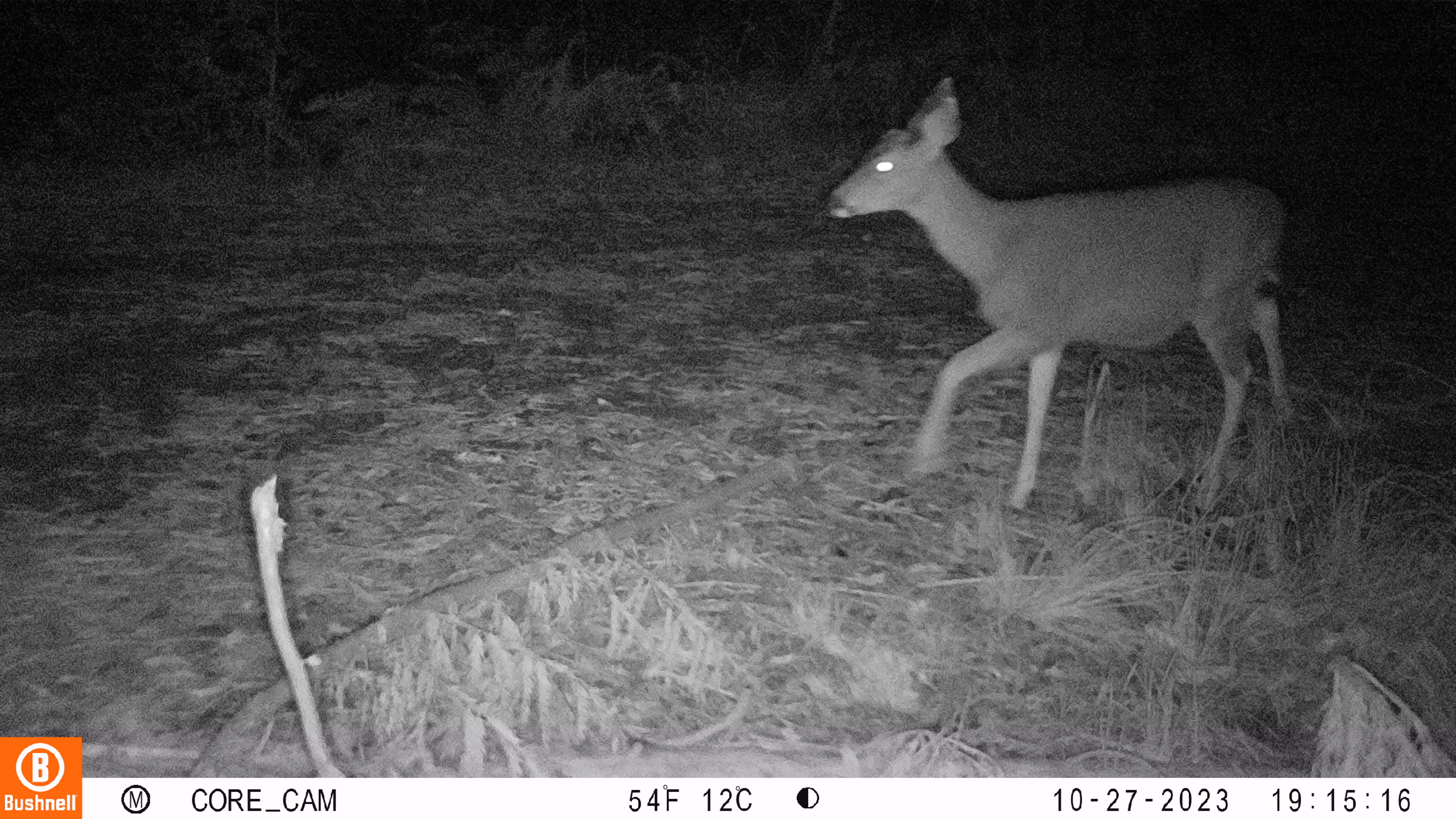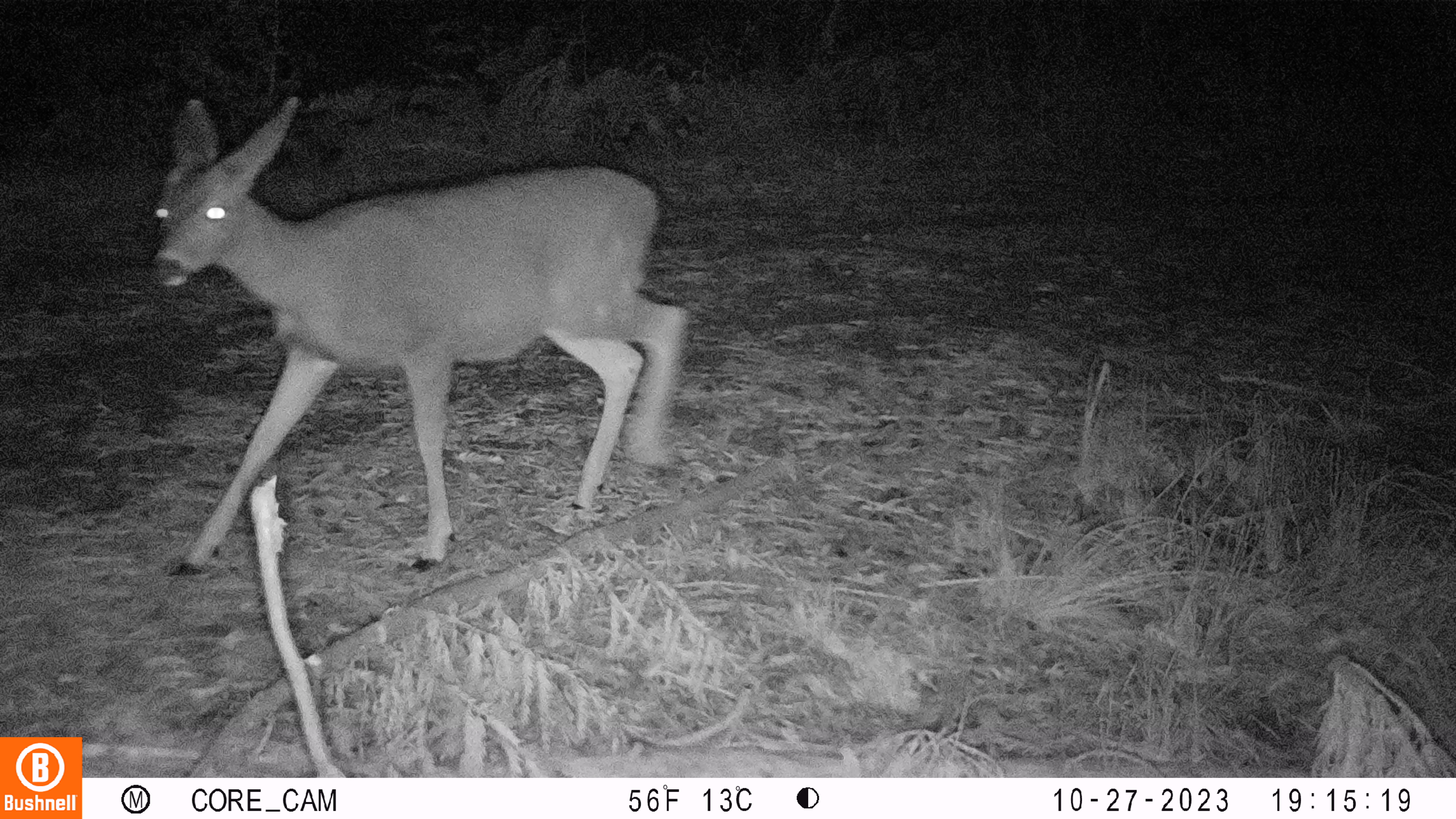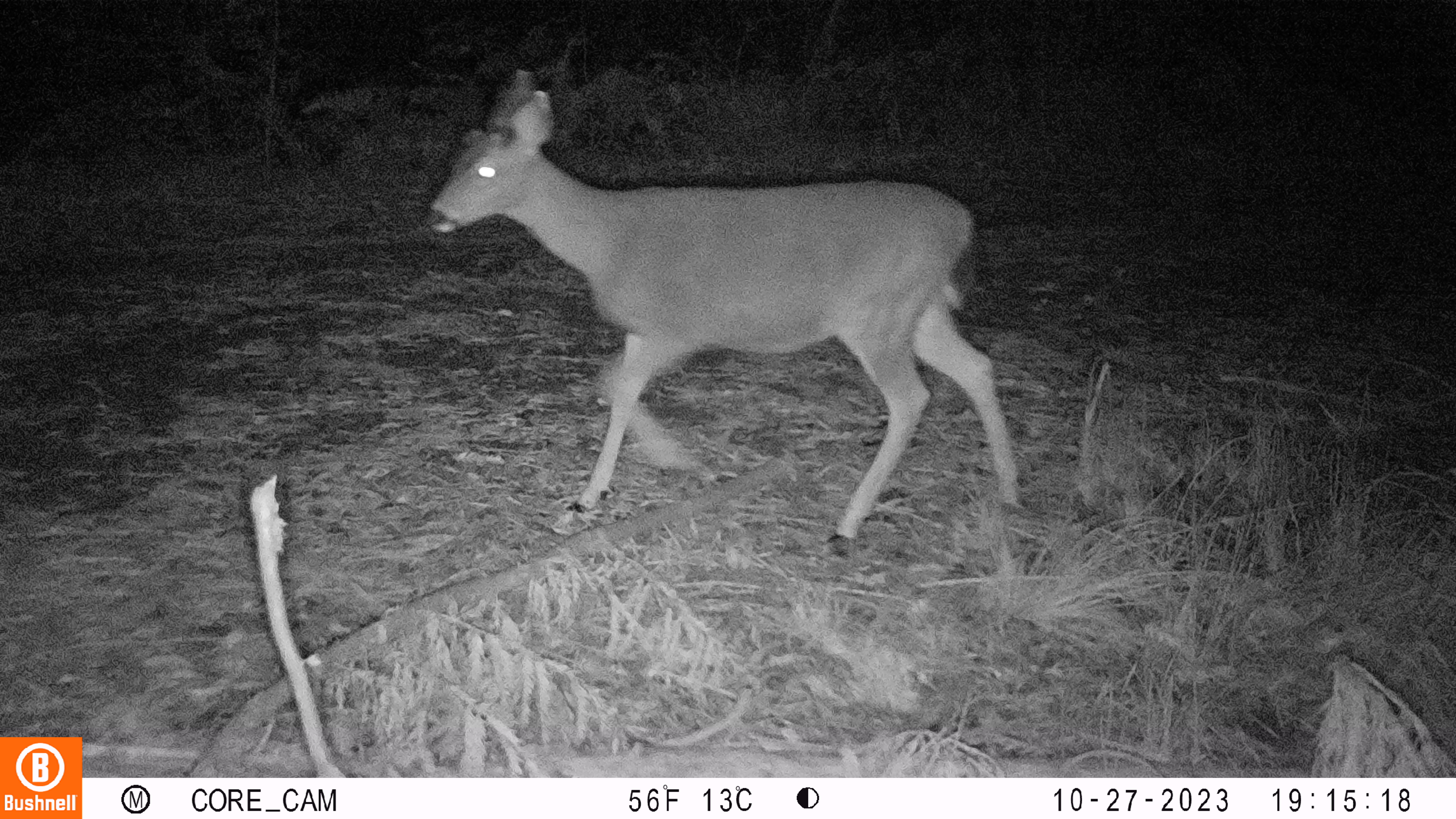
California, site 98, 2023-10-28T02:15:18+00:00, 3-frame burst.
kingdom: Animalia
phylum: Chordata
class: Mammalia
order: Artiodactyla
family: Cervidae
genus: Odocoileus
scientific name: Odocoileus hemionus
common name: mule deer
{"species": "mule deer (Odocoileus hemionus)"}